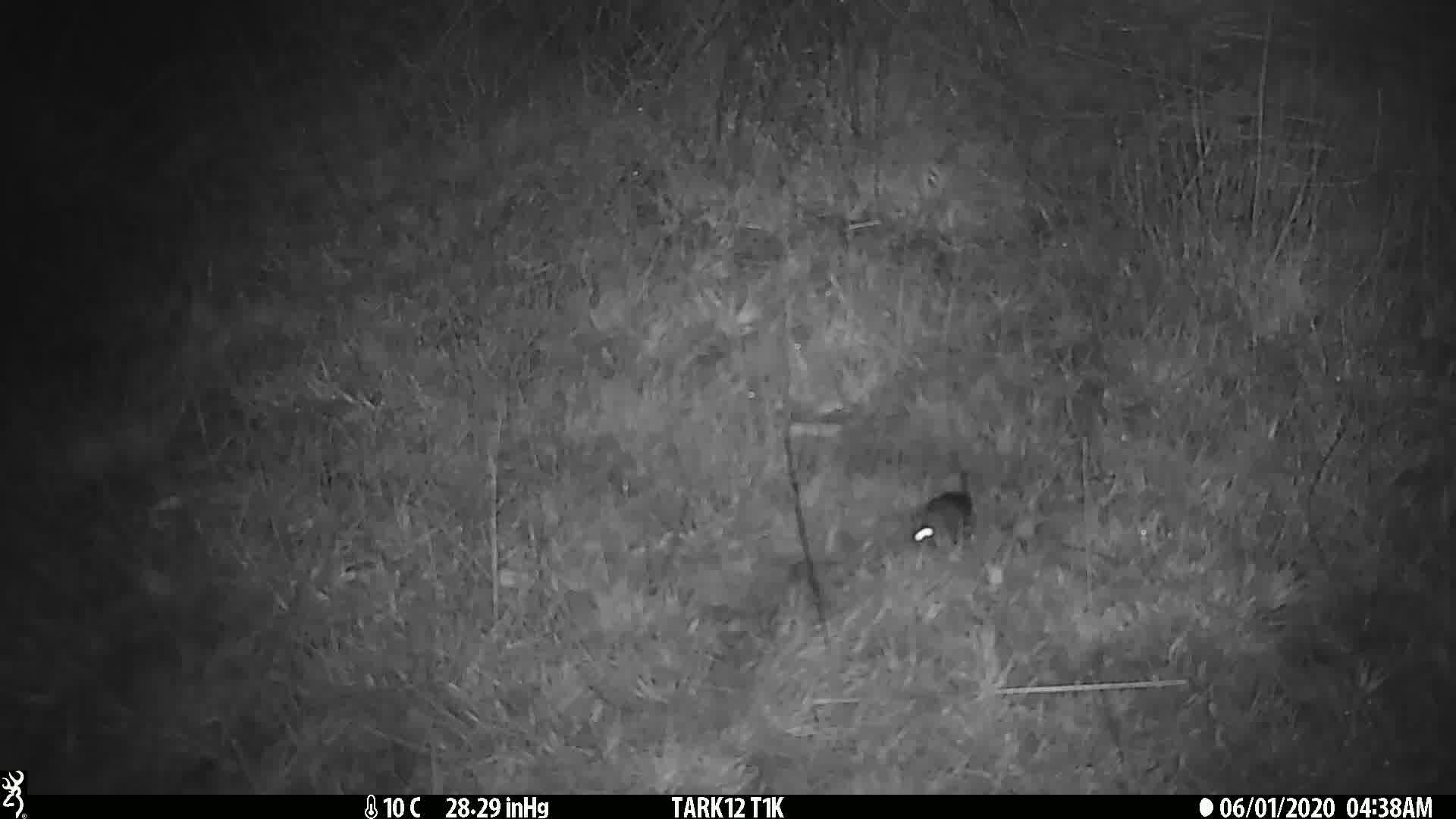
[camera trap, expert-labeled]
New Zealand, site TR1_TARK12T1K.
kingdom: Animalia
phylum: Chordata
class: Mammalia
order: Rodentia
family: Muridae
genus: Mus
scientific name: Mus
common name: mouse